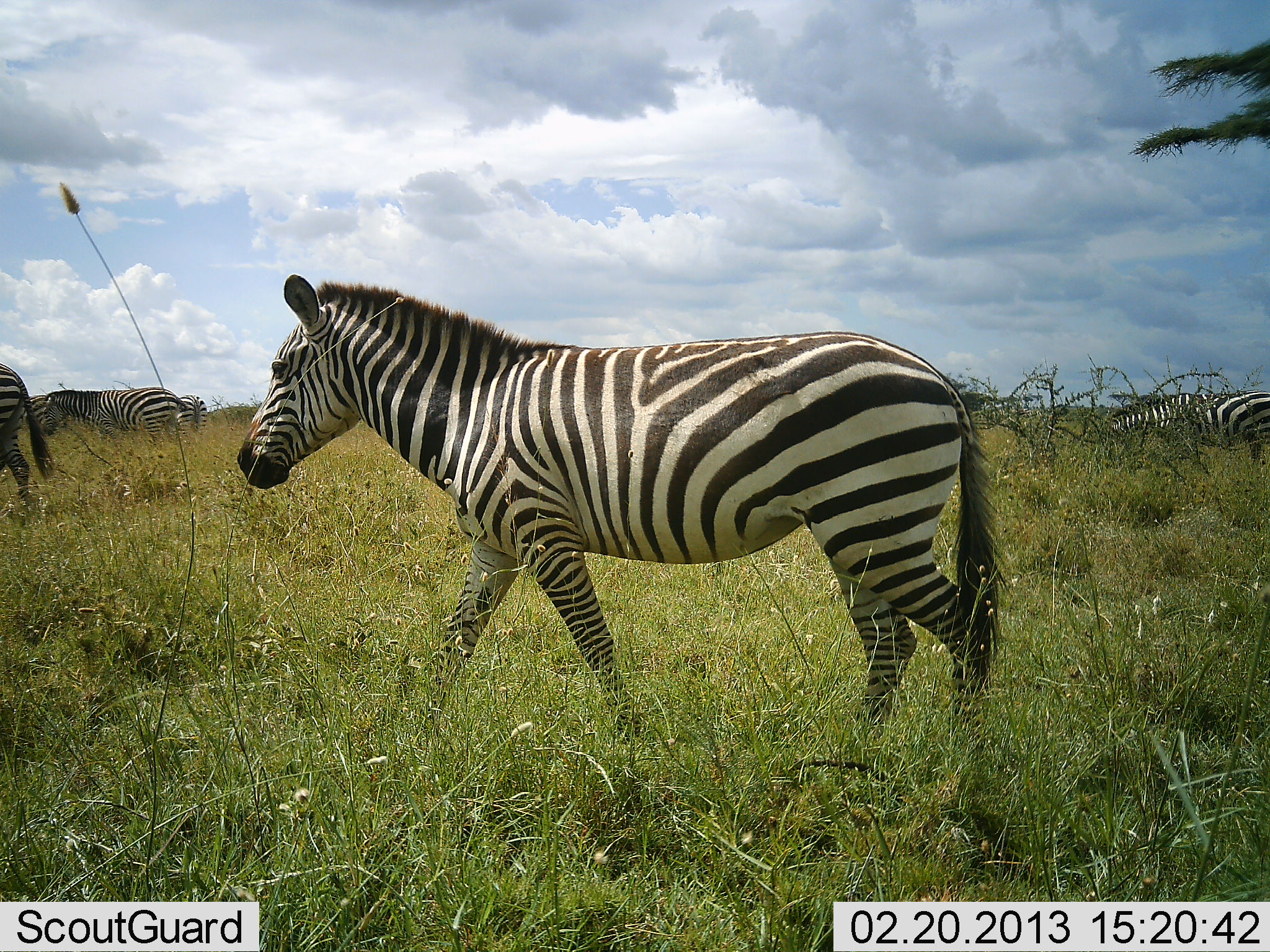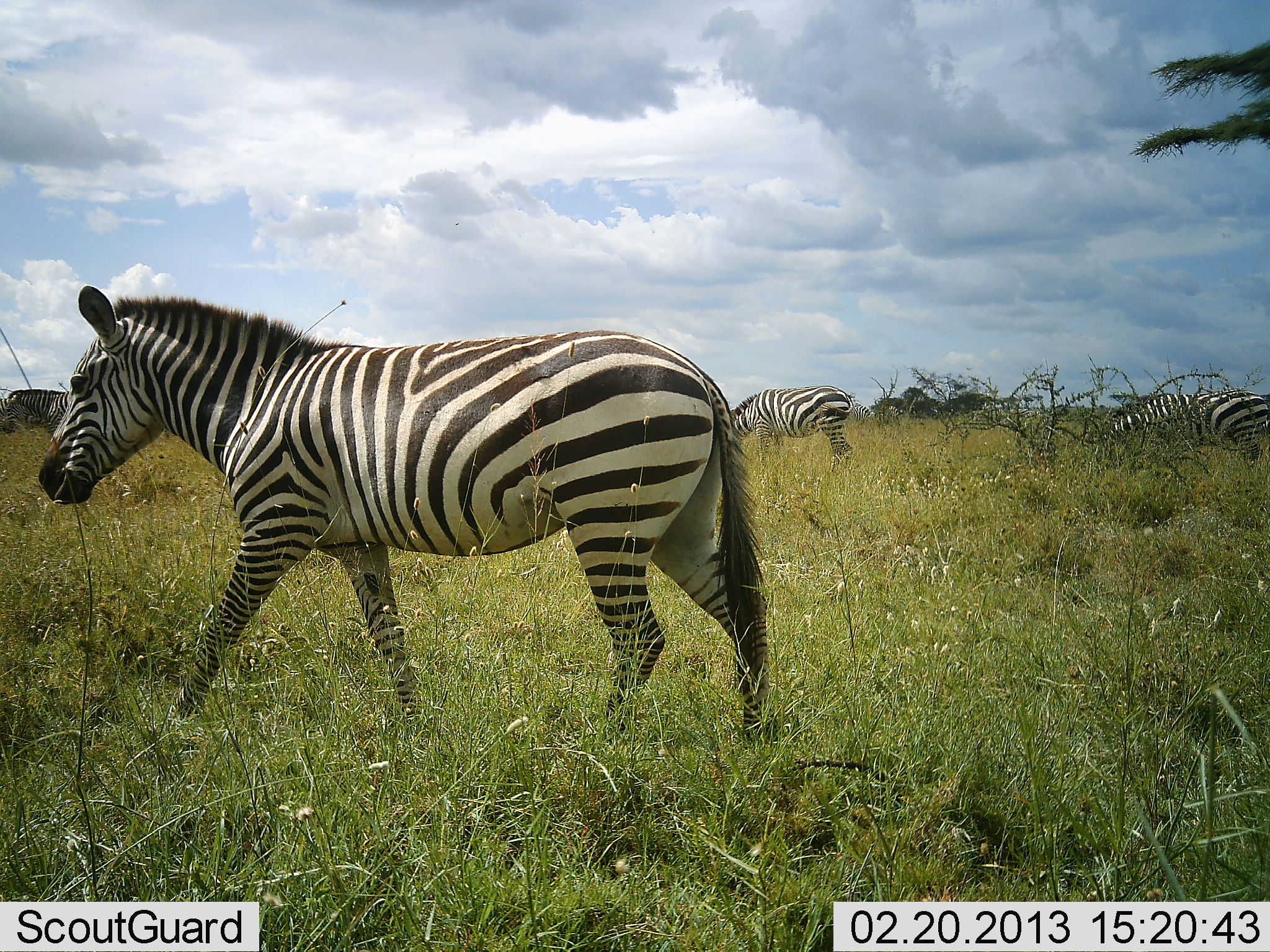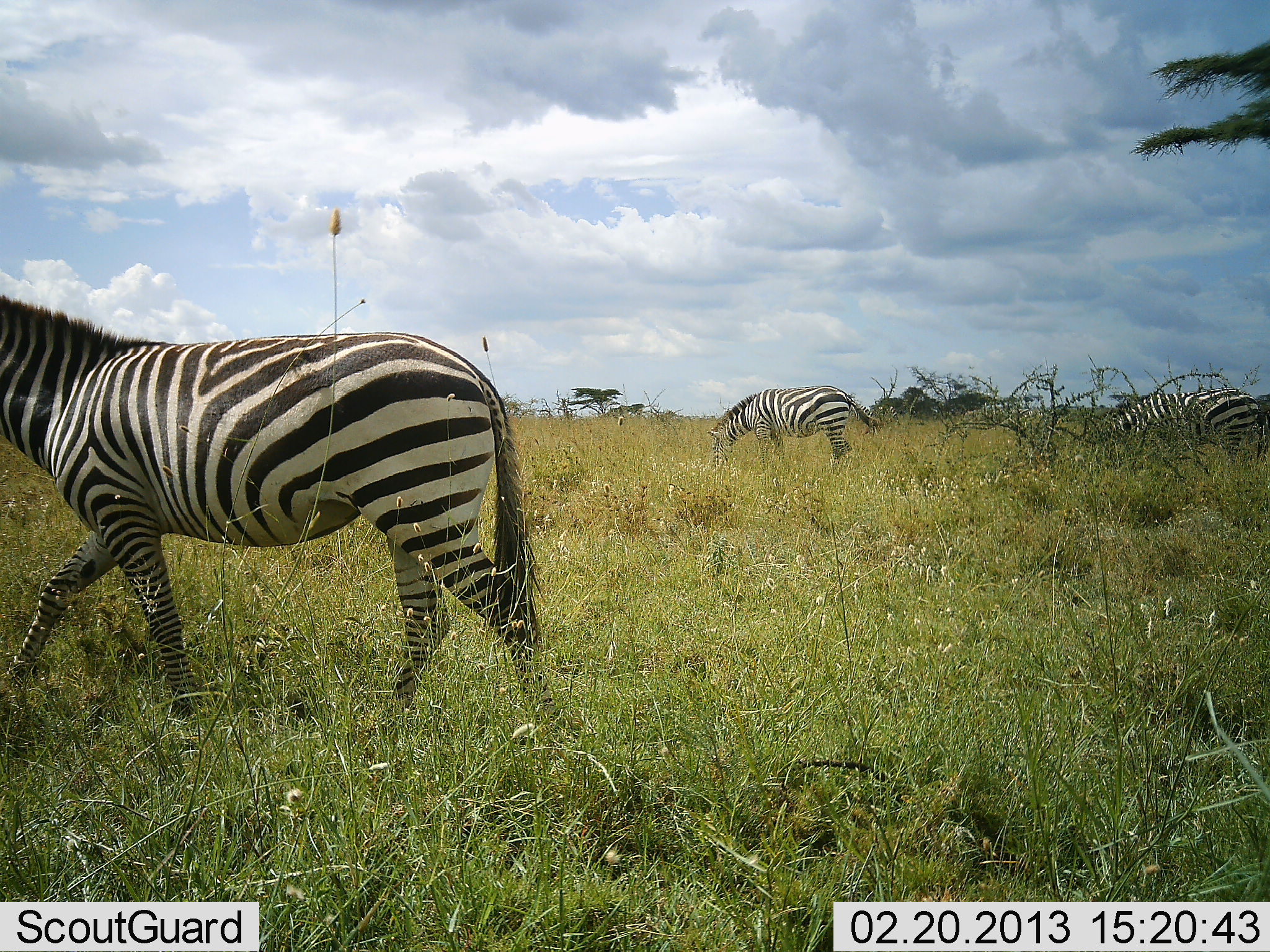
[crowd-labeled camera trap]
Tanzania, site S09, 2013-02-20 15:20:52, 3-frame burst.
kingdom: Animalia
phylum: Chordata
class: Mammalia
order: Perissodactyla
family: Equidae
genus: Equus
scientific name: Equus quagga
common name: plains zebra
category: zebra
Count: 5.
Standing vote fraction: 15%.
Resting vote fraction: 0%.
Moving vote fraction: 95%.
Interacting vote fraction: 0%.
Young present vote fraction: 0%.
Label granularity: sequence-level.